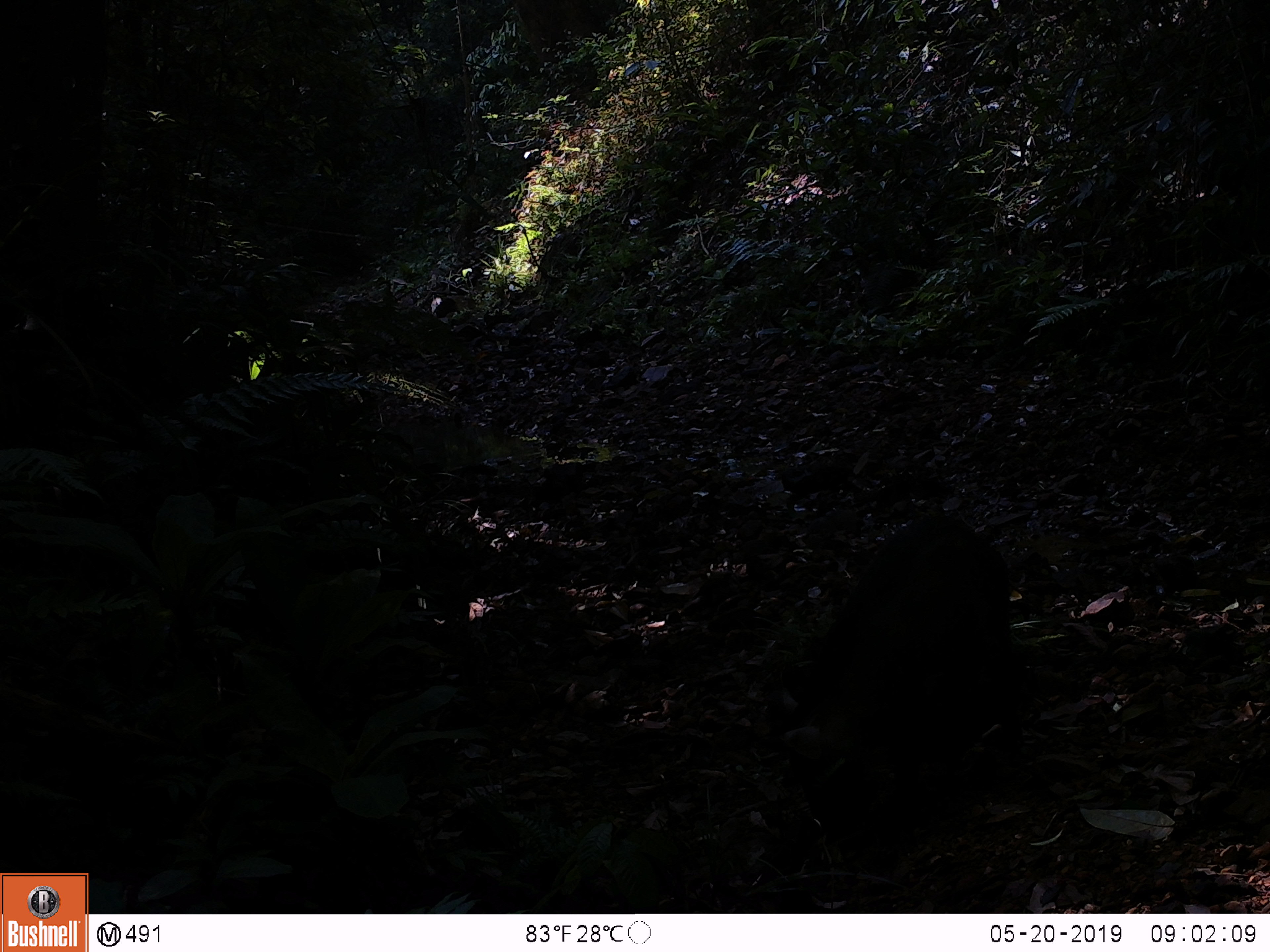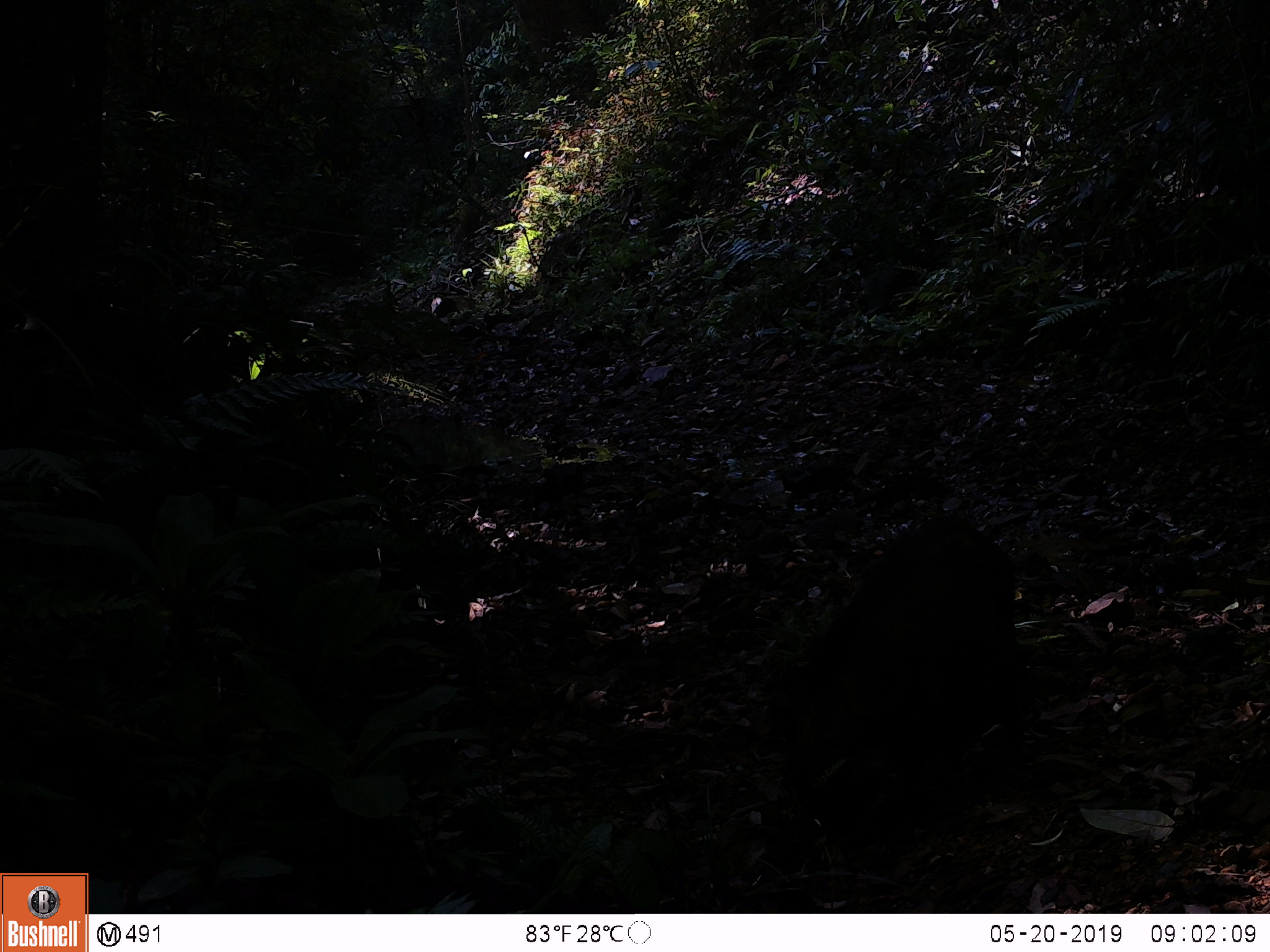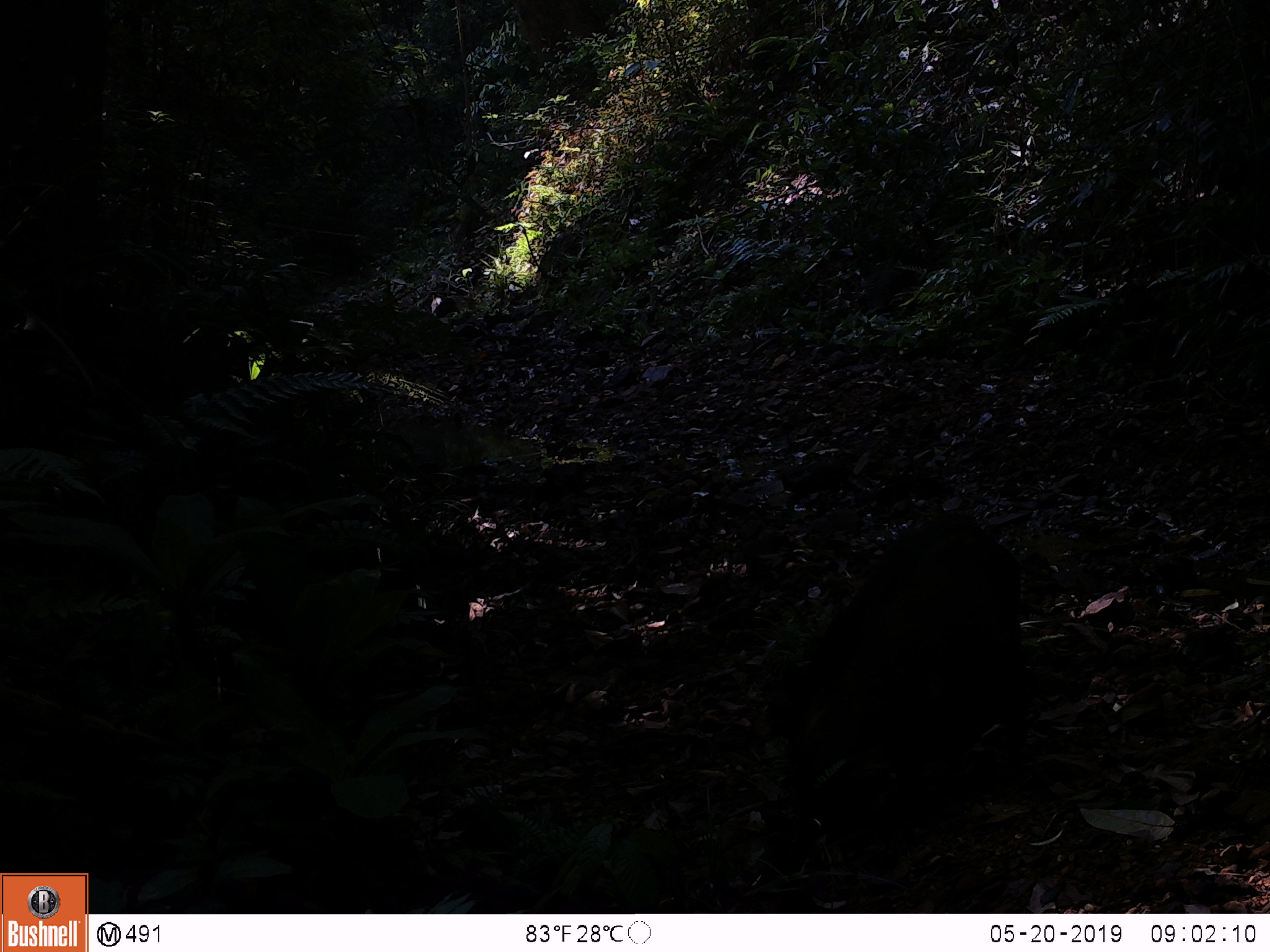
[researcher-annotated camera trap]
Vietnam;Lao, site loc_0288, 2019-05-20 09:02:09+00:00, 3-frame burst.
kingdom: Animalia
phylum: Chordata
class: Mammalia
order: Artiodactyla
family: Suidae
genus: Sus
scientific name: Sus scrofa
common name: eurasian wild pig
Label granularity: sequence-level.